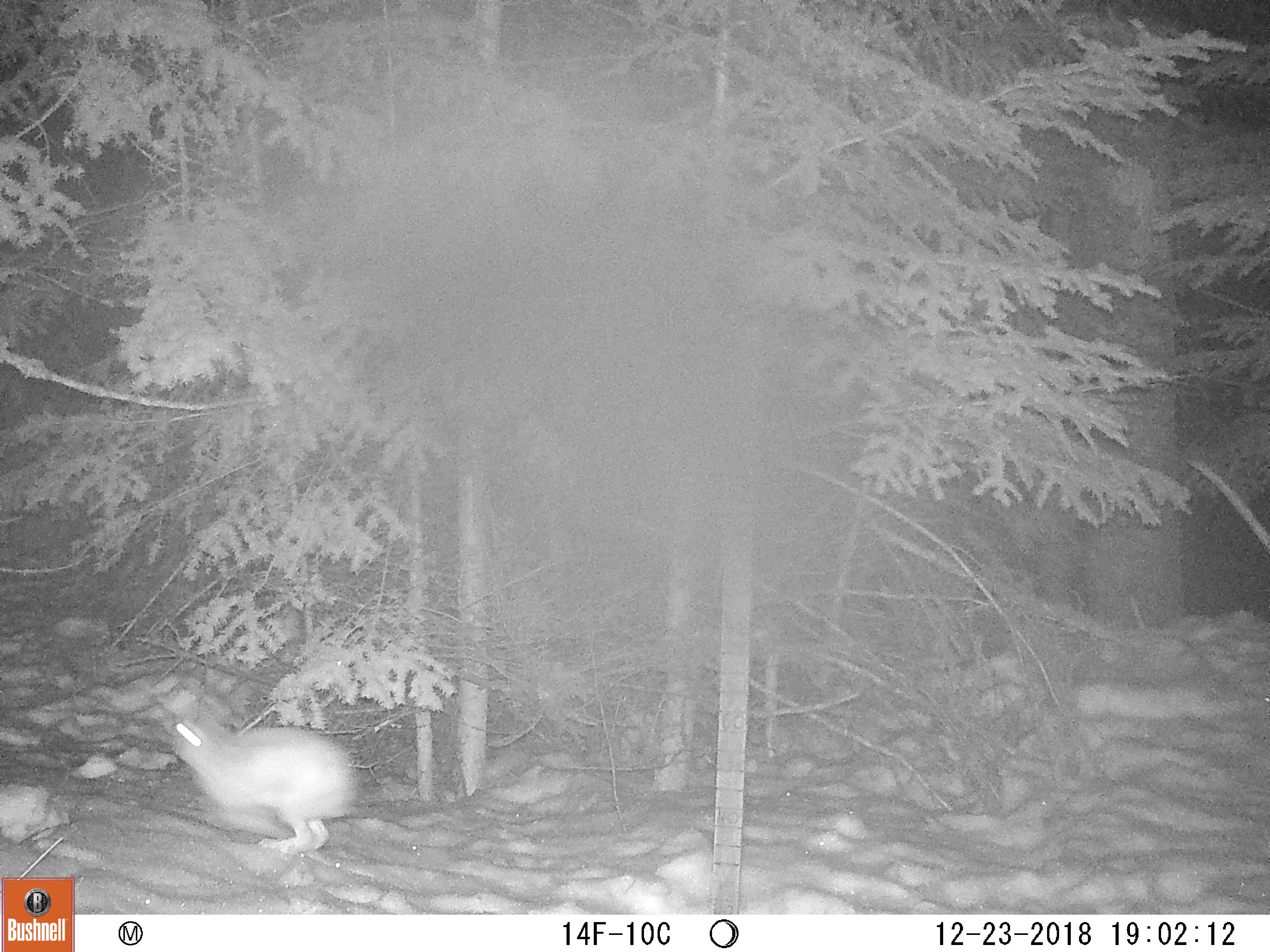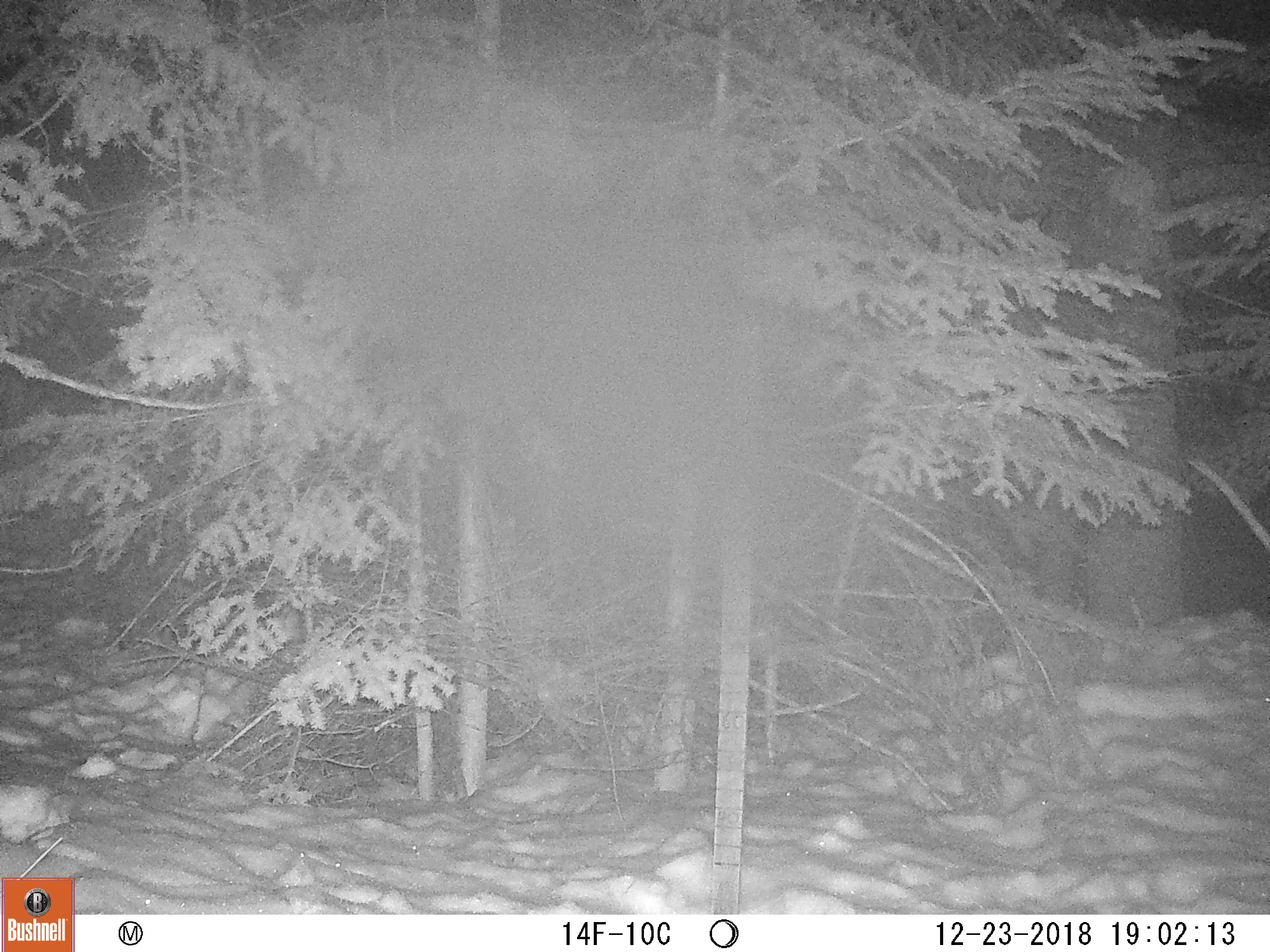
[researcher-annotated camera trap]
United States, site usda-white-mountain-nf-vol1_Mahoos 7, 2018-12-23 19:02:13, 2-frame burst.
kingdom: Animalia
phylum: Chordata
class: Mammalia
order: Lagomorpha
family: Leporidae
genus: Lepus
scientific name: Lepus americanus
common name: snowshoe hare